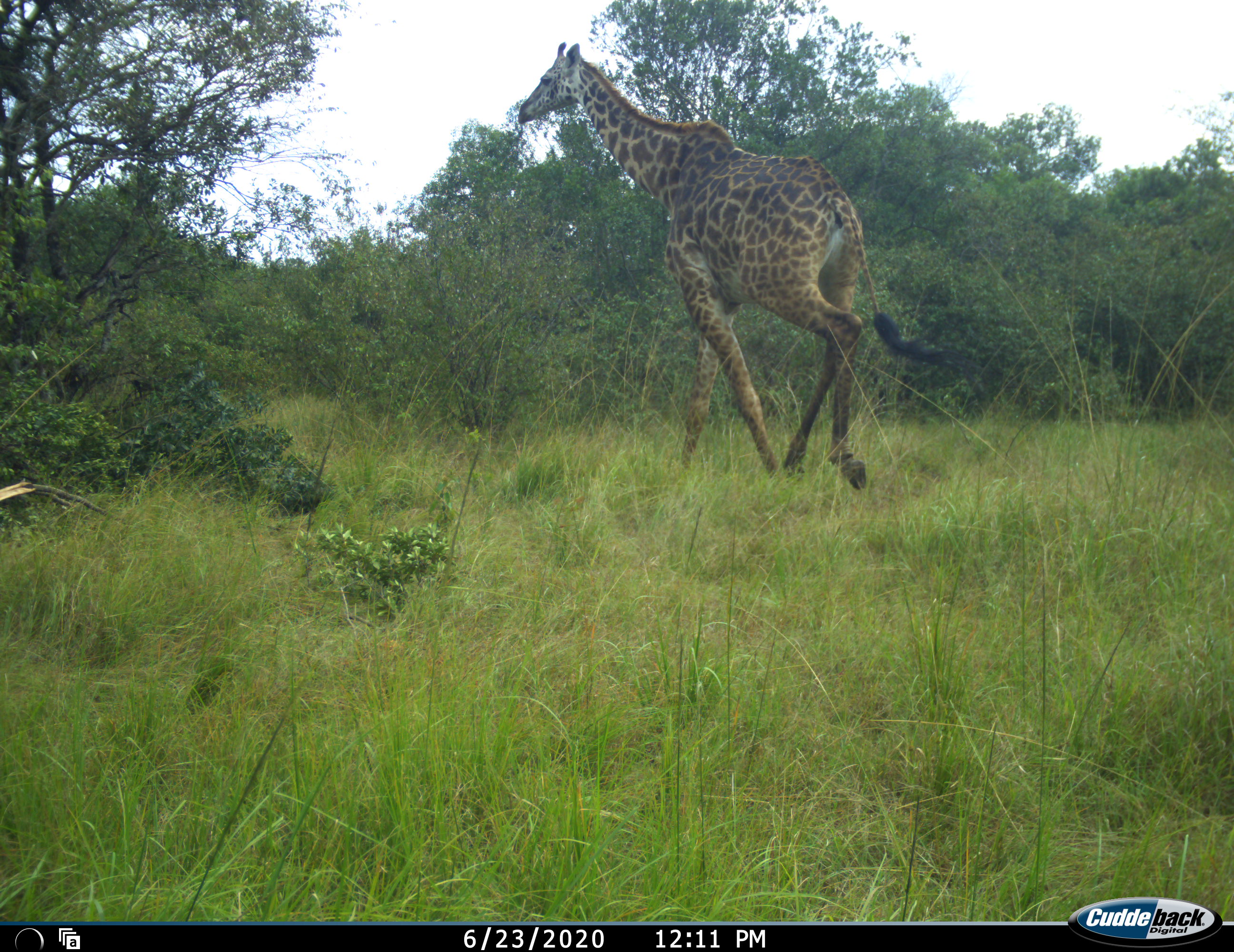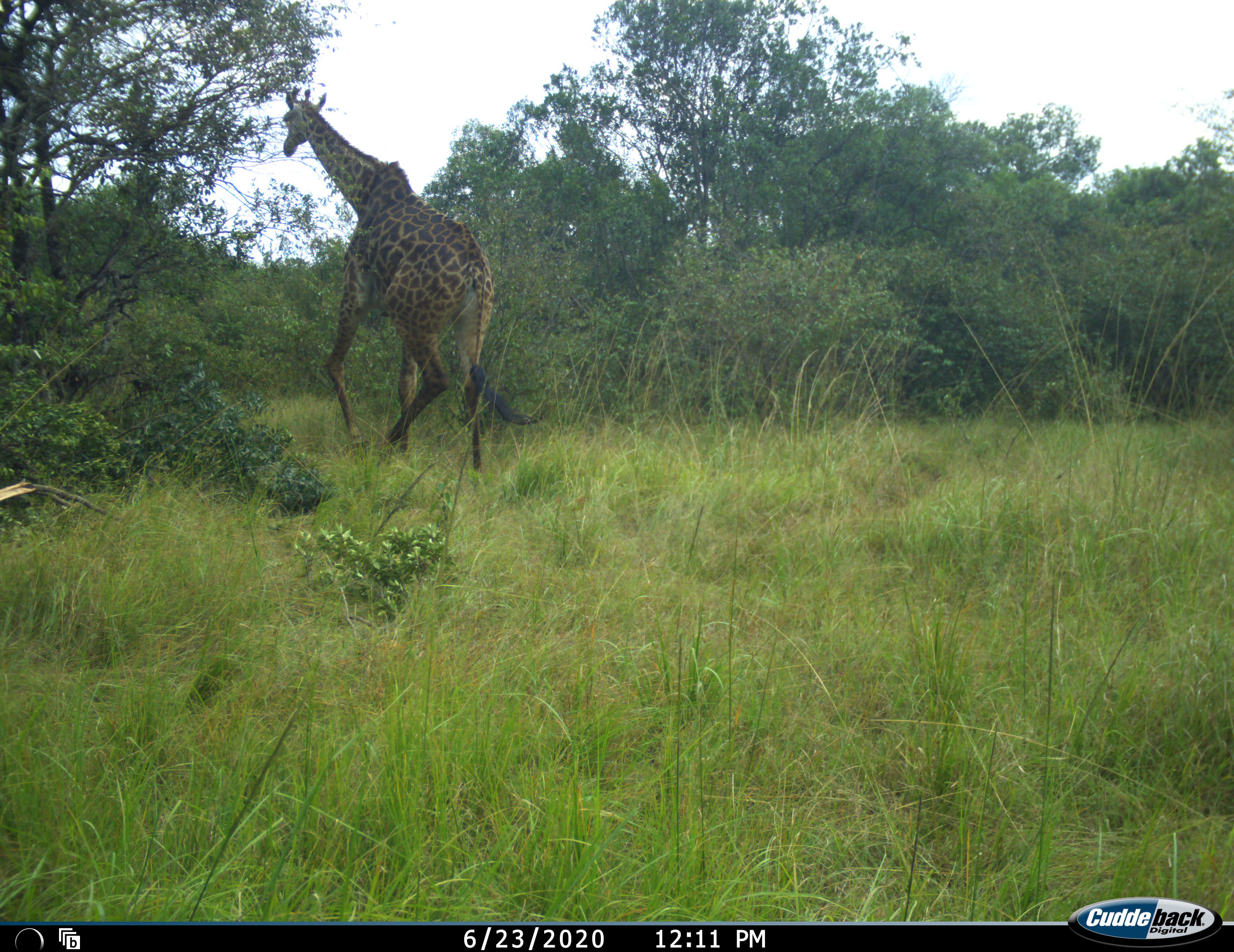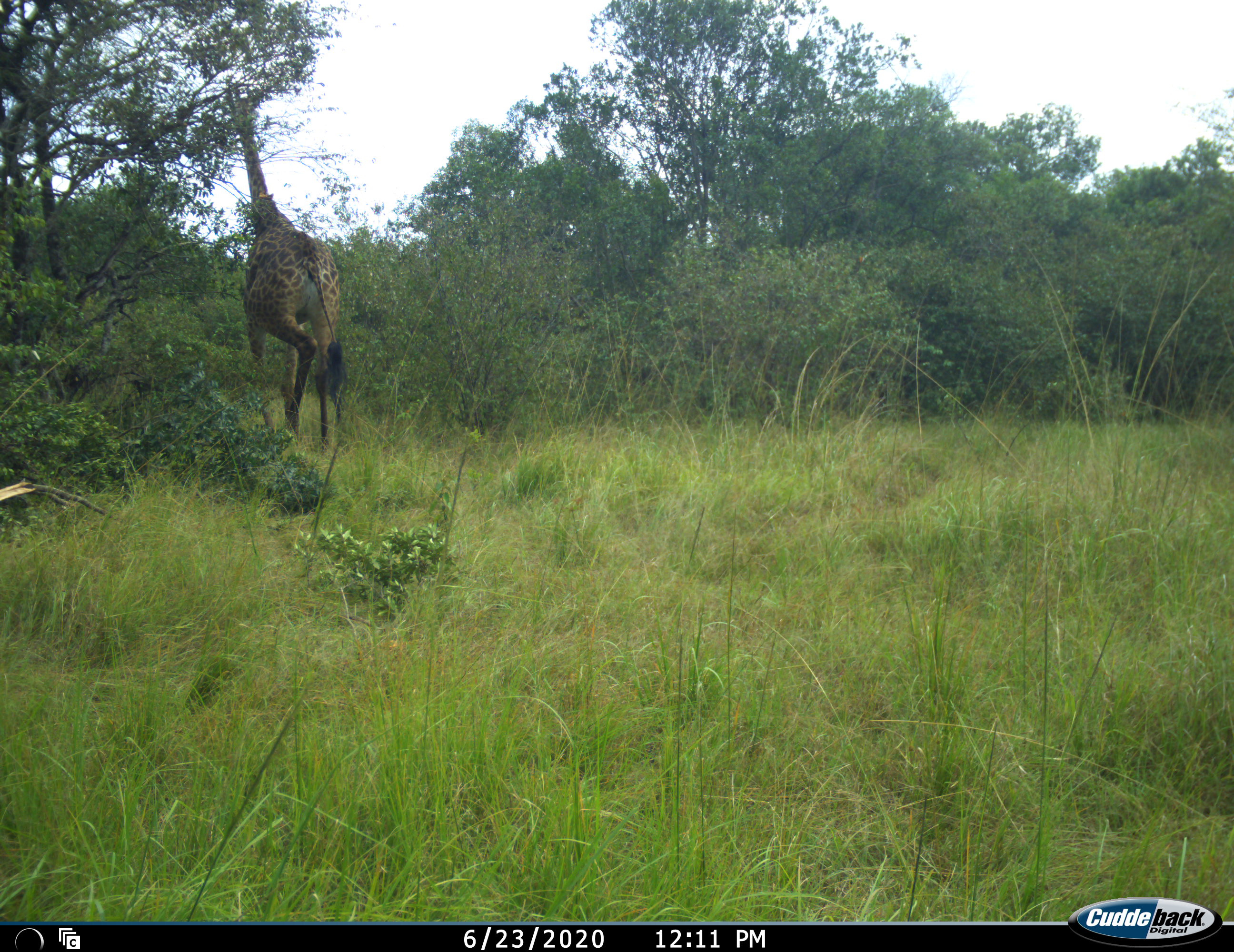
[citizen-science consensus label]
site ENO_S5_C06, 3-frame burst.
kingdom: Animalia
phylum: Chordata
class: Mammalia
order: Artiodactyla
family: Giraffidae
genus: Giraffa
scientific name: Giraffa camelopardalis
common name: giraffe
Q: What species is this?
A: Giraffe (Giraffa camelopardalis).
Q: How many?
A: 1.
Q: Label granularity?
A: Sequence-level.